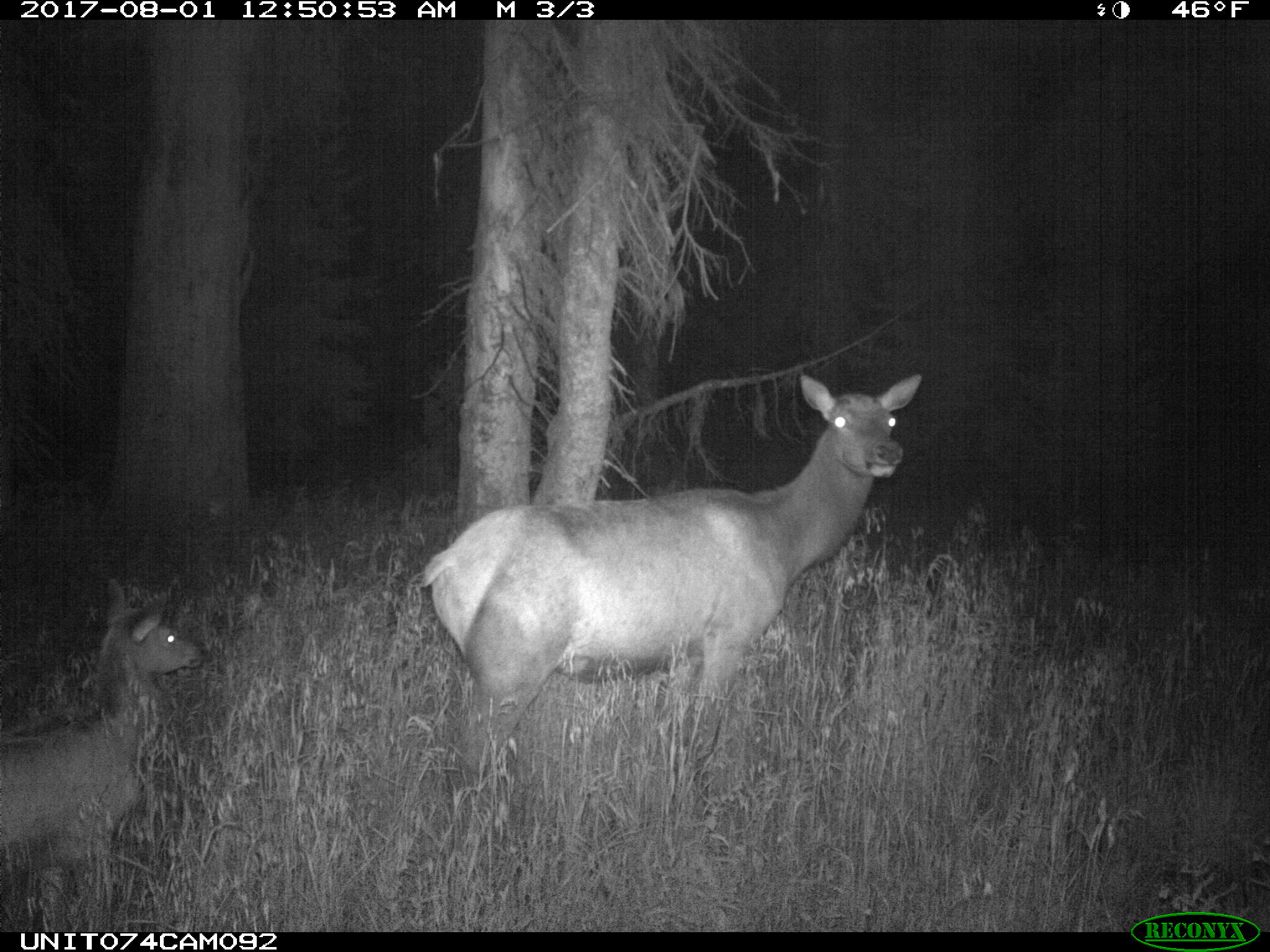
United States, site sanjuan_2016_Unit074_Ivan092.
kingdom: Animalia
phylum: Chordata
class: Mammalia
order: Artiodactyla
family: Cervidae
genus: Cervus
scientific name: Cervus elaphus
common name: red deer